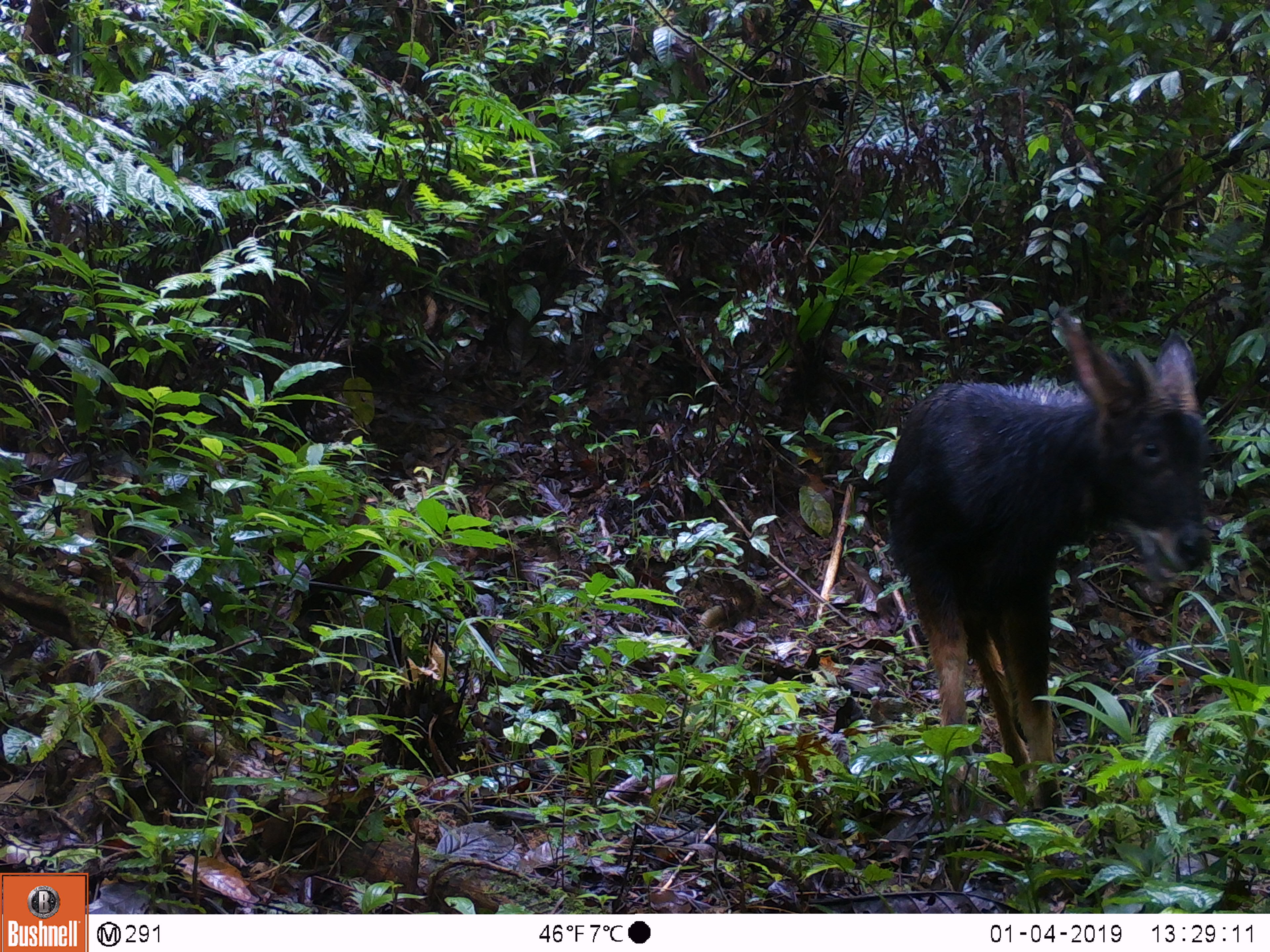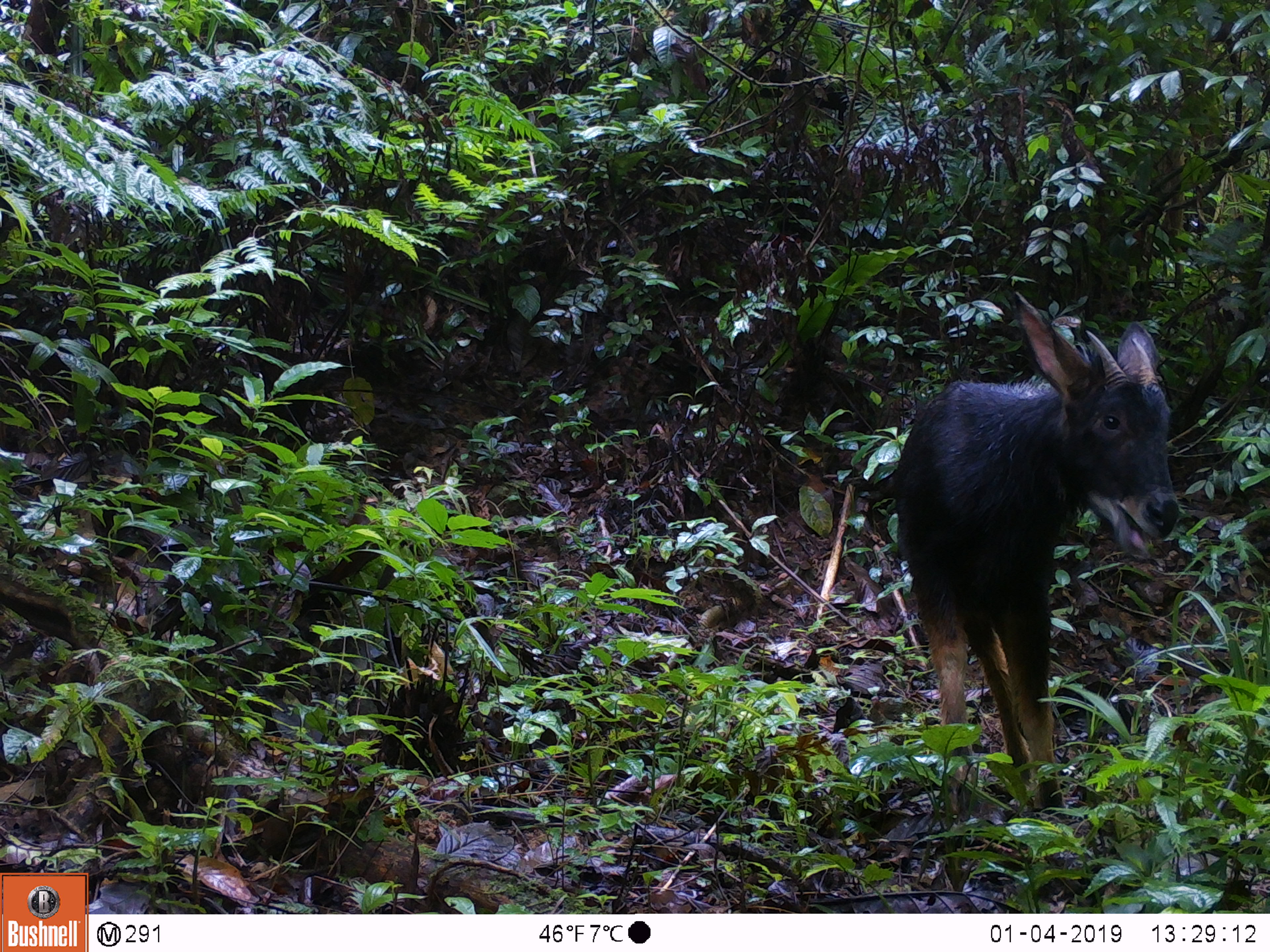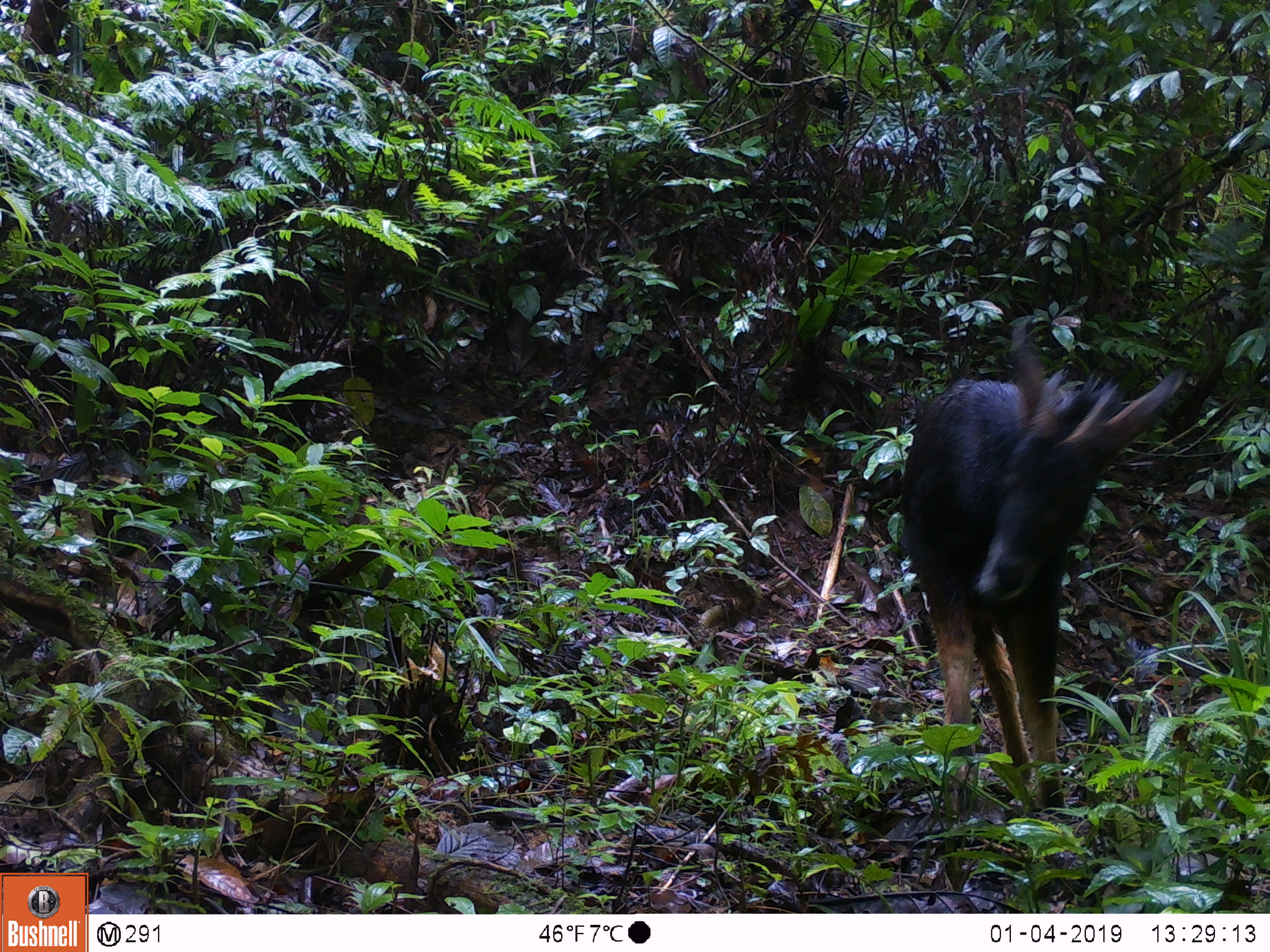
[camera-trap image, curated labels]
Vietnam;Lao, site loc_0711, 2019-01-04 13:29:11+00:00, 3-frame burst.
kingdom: Animalia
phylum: Chordata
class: Mammalia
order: Artiodactyla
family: Bovidae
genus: Capricornis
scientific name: Capricornis sumatraensis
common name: chinese serow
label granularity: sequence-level